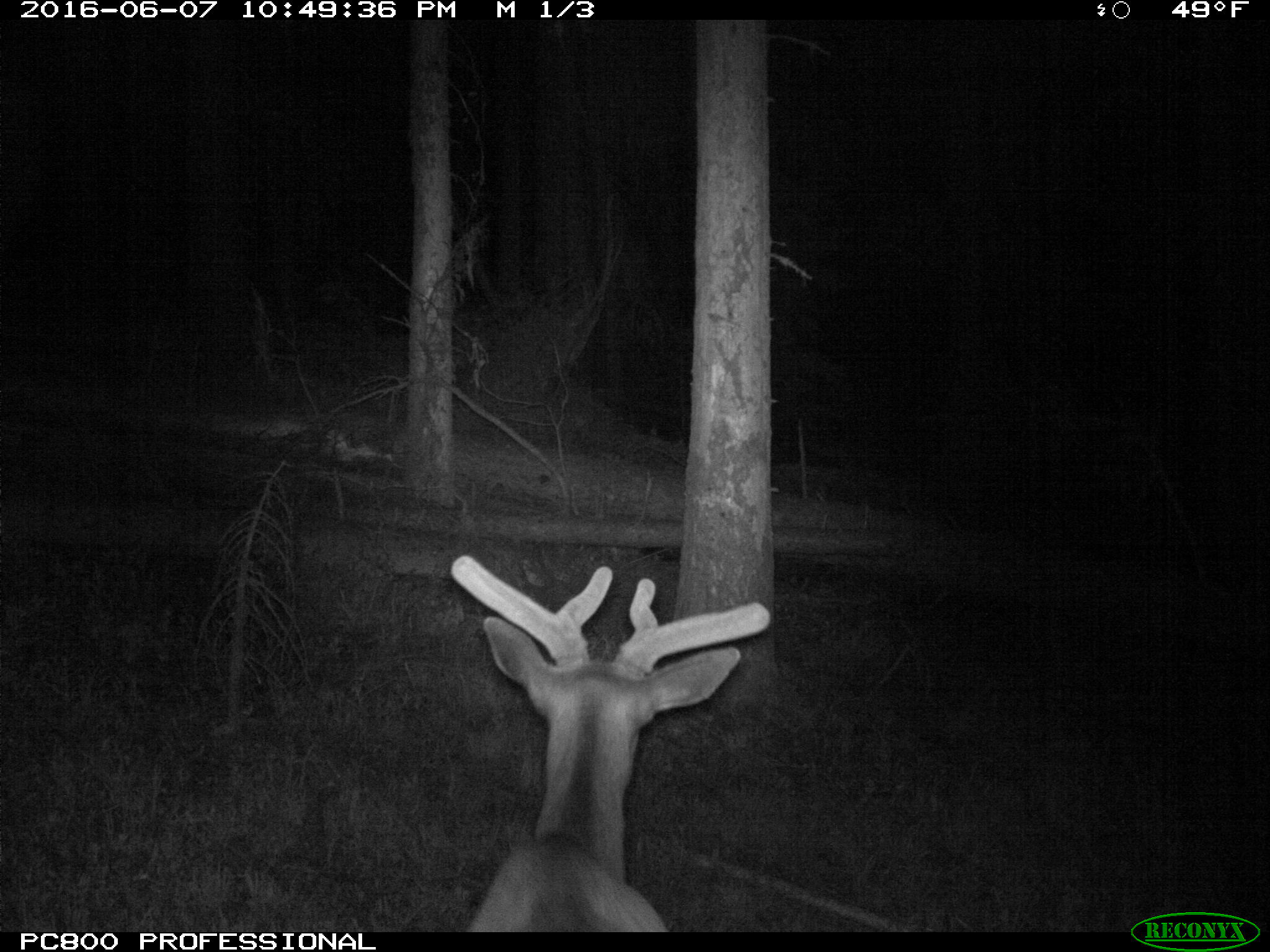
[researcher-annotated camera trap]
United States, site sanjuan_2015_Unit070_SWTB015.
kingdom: Animalia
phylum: Chordata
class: Mammalia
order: Artiodactyla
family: Cervidae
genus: Cervus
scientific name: Cervus elaphus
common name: red deer